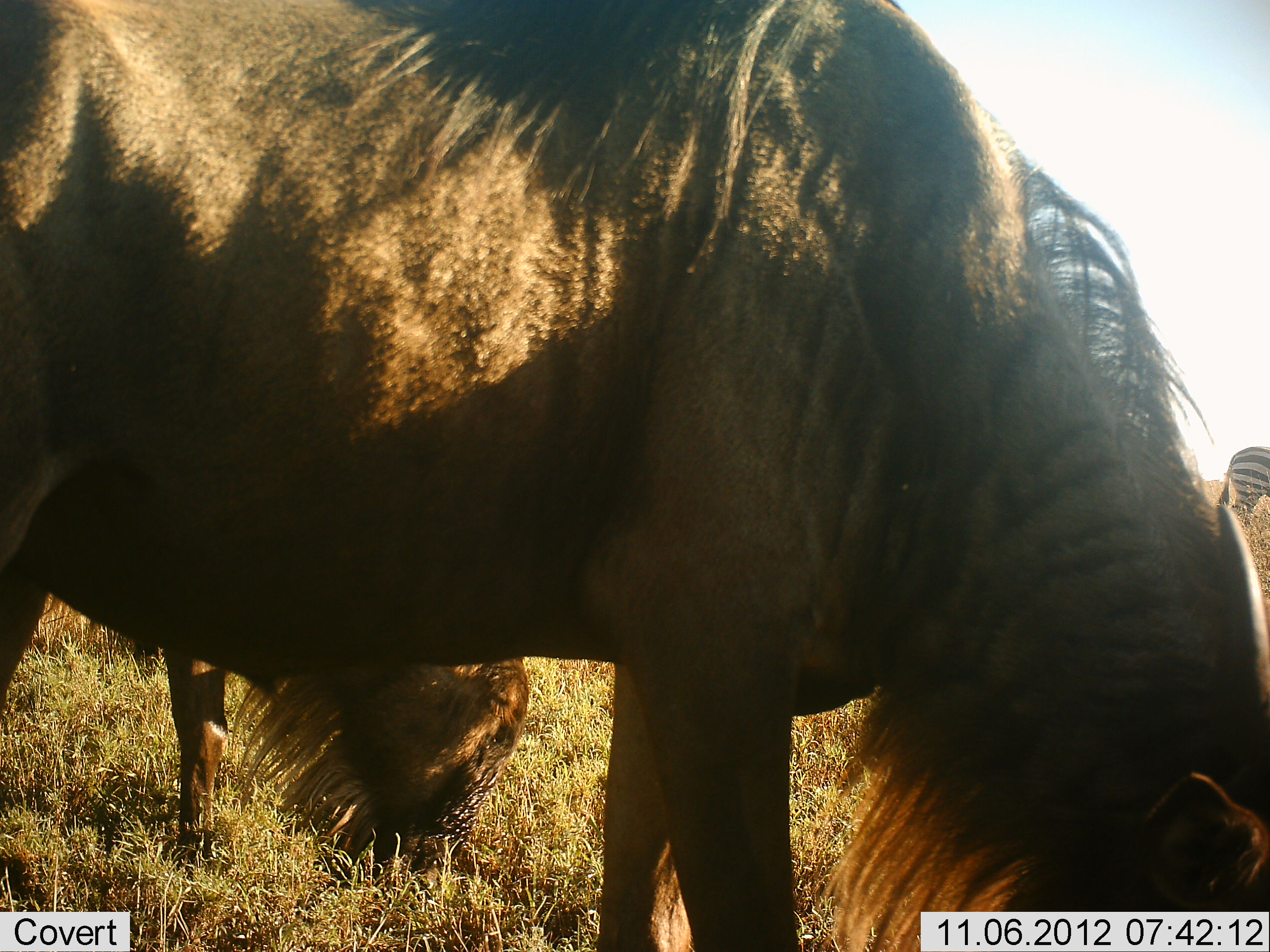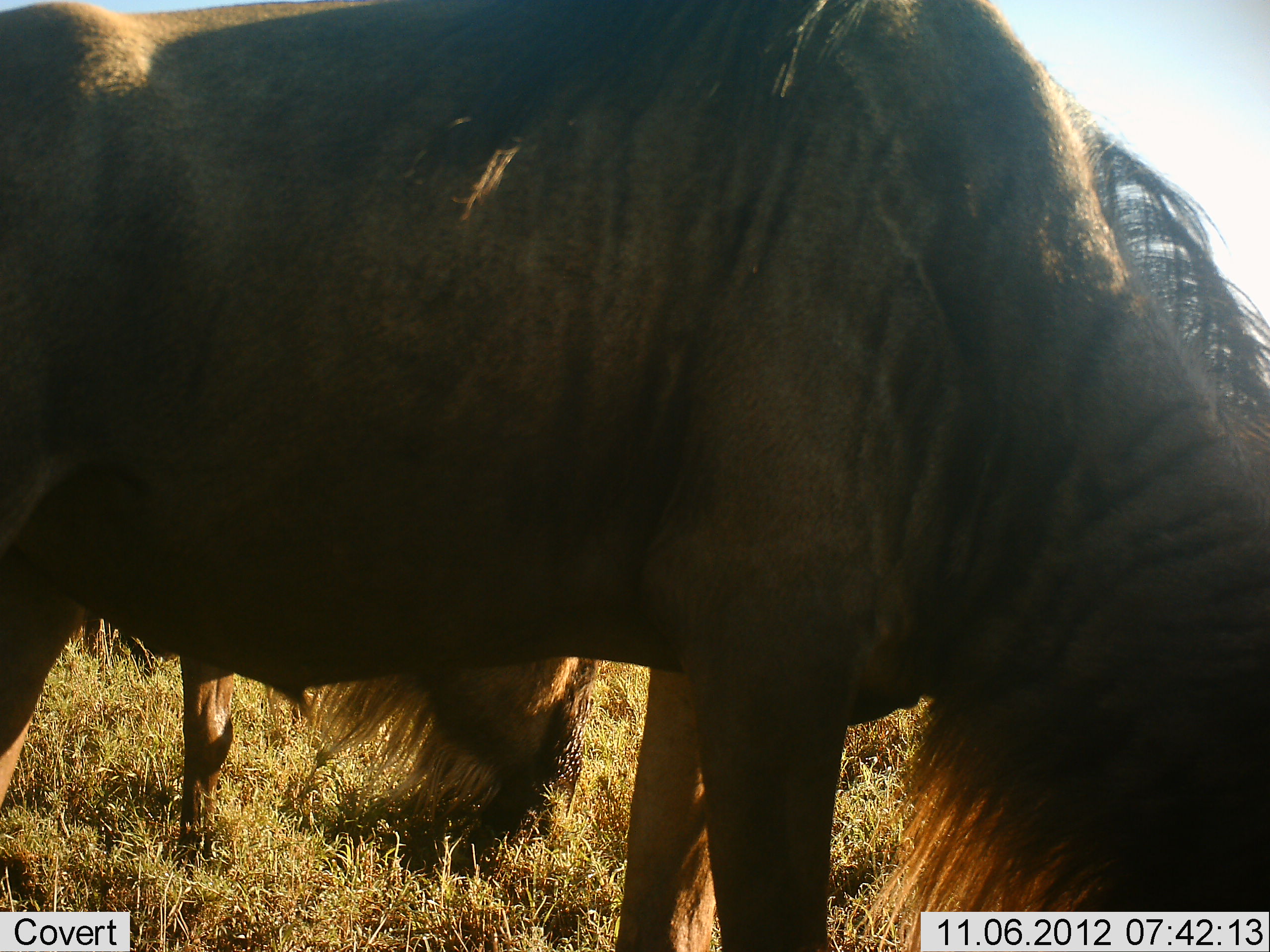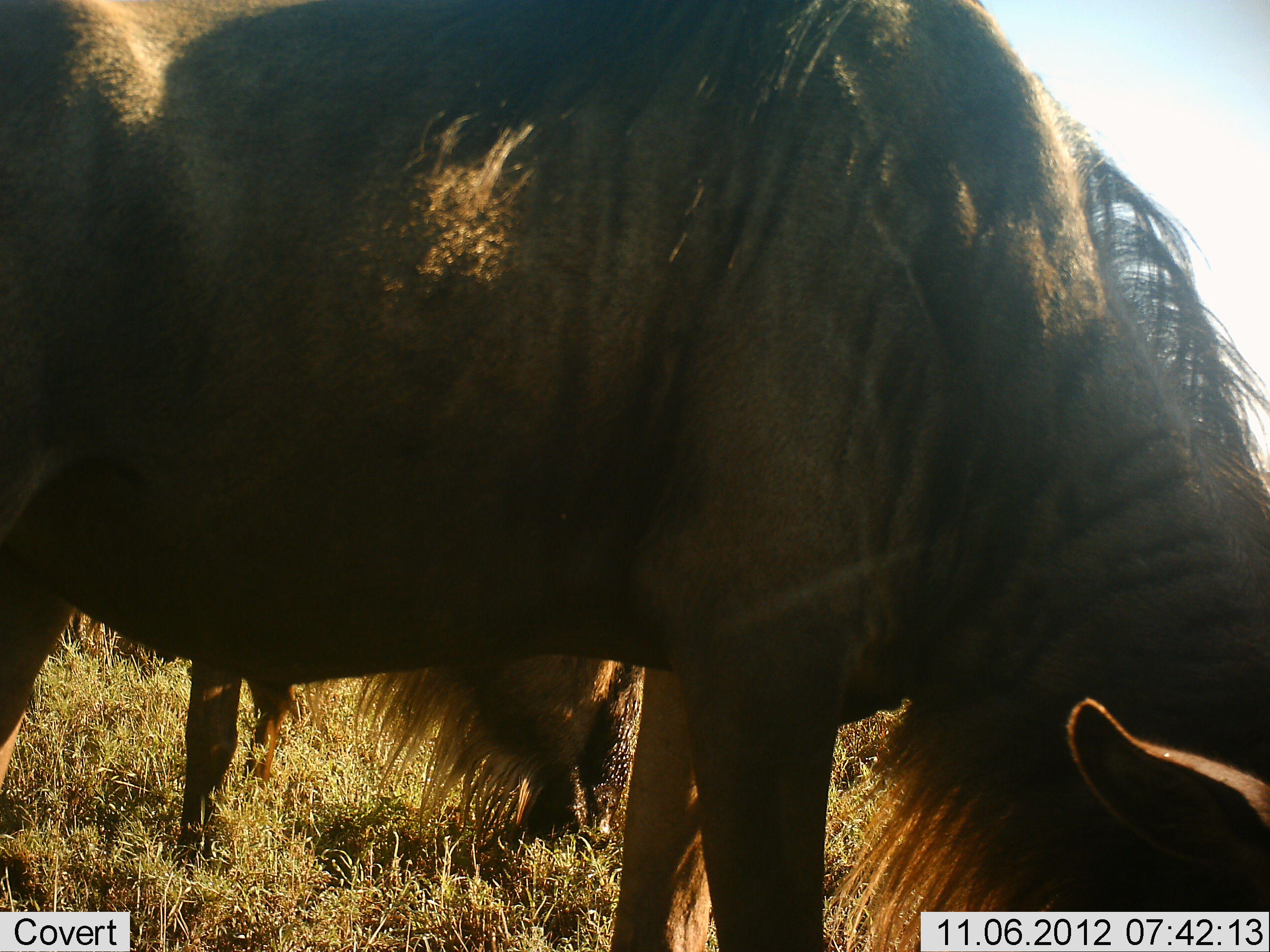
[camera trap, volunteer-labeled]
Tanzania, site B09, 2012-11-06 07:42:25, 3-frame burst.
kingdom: Animalia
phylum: Chordata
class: Mammalia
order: Artiodactyla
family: Bovidae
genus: Connochaetes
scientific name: Connochaetes taurinus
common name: blue wildebeest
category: wildebeest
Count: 2.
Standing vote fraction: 31%.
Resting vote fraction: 0%.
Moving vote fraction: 0%.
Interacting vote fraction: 0%.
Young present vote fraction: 0%.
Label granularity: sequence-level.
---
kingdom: Animalia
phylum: Chordata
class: Mammalia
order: Perissodactyla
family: Equidae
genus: Equus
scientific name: Equus quagga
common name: plains zebra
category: zebra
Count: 1.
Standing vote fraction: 90%.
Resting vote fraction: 0%.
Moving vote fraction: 10%.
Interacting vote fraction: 0%.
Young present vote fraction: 0%.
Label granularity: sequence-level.